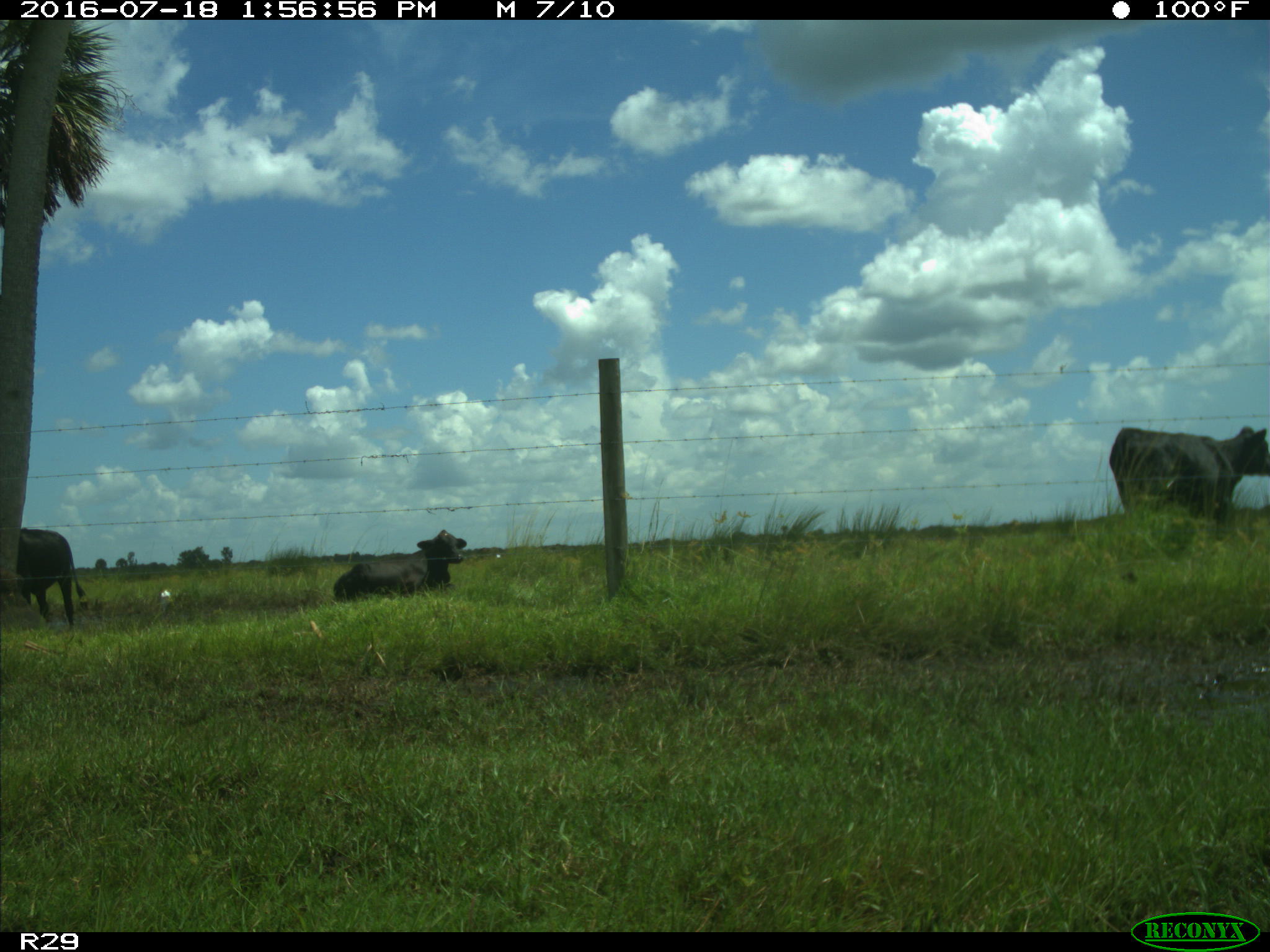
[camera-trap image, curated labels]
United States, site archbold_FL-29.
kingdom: Animalia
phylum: Chordata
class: Mammalia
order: Artiodactyla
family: Bovidae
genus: Bos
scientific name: Bos taurus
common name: domestic cow